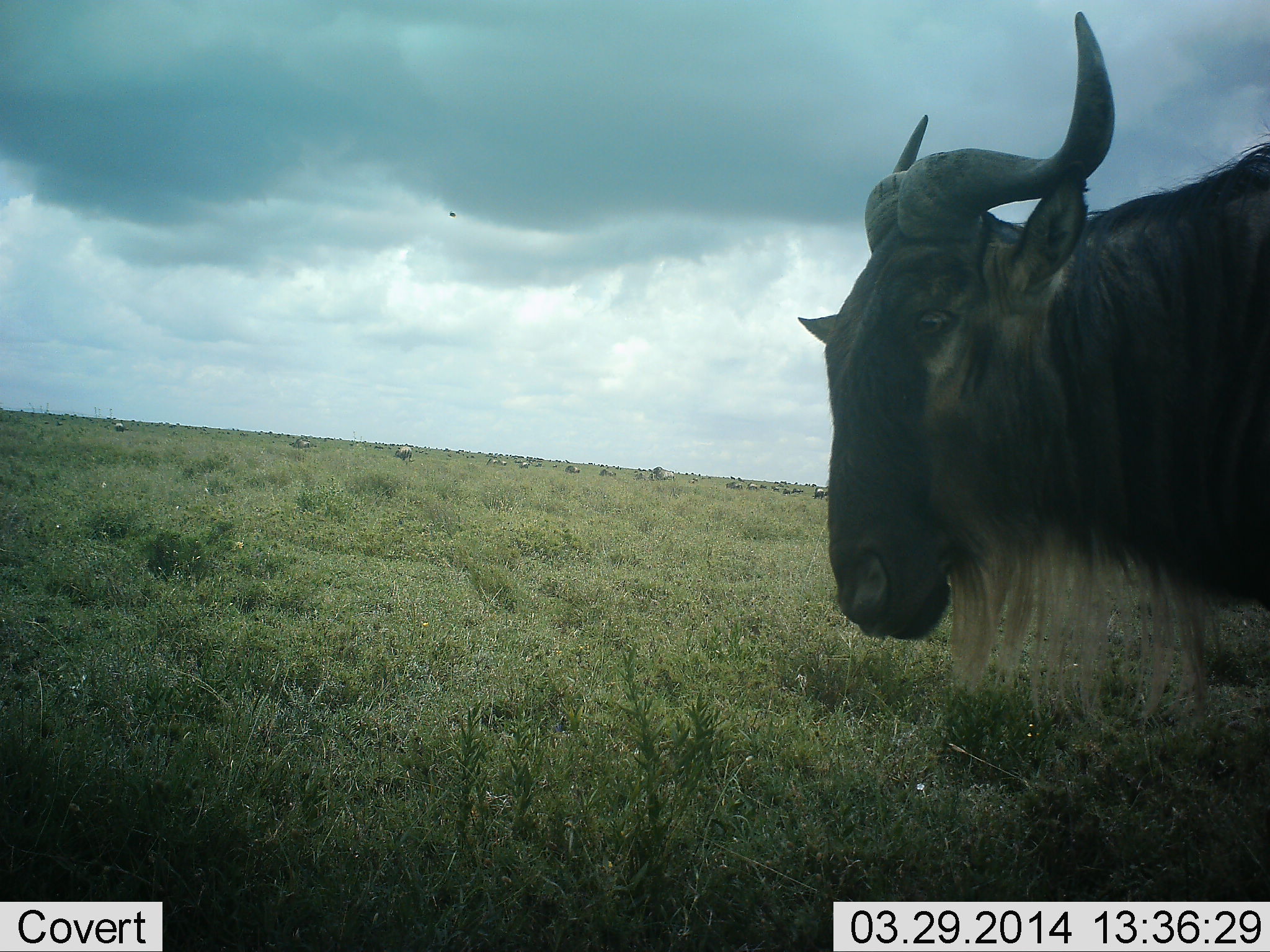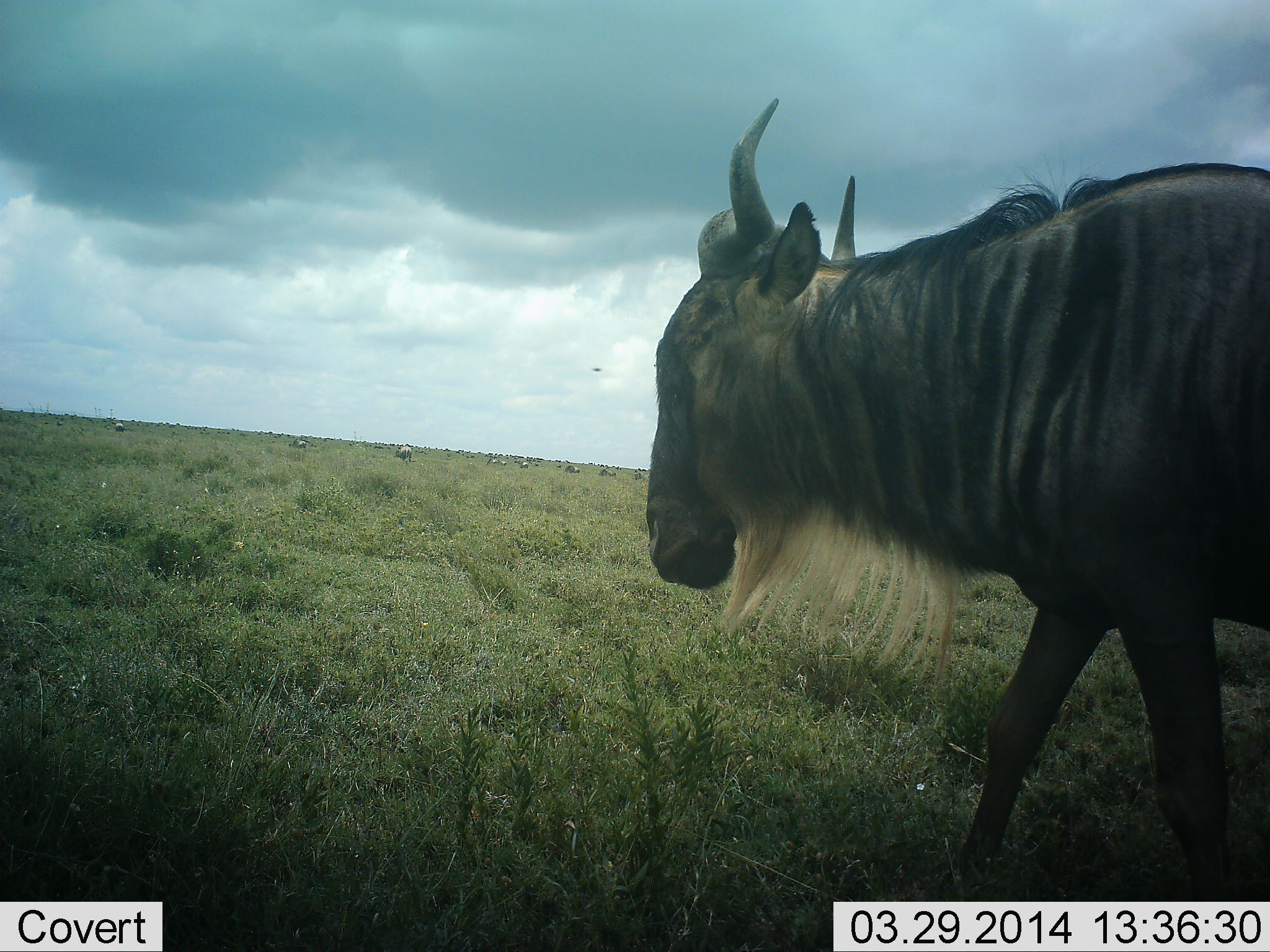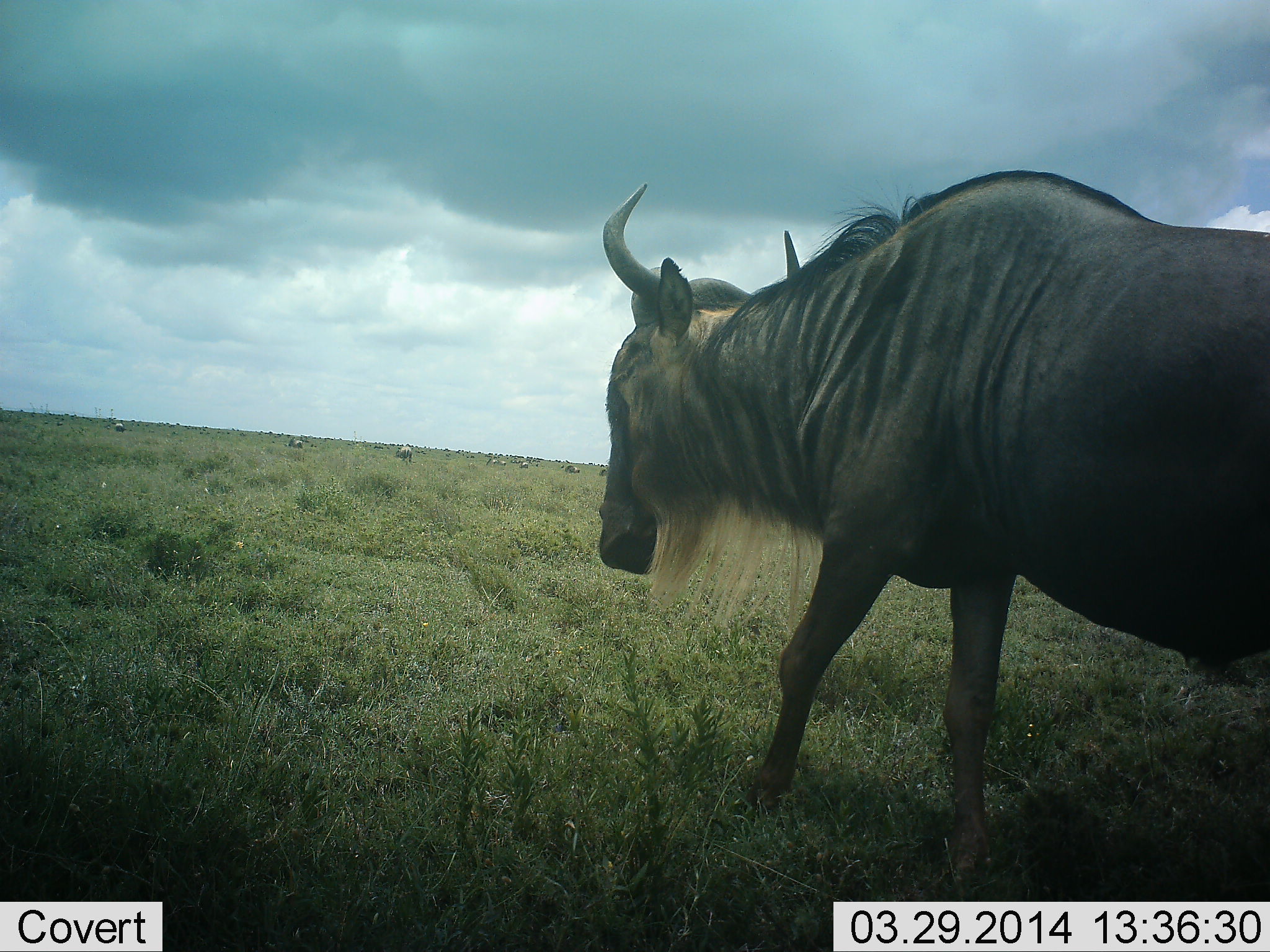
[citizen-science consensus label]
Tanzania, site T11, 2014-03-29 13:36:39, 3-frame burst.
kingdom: Animalia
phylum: Chordata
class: Mammalia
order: Artiodactyla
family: Bovidae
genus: Connochaetes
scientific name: Connochaetes taurinus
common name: blue wildebeest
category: wildebeest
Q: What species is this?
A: Wildebeest (blue wildebeest) (Connochaetes taurinus).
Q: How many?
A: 1.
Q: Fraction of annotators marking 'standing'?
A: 15%.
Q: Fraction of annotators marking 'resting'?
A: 0%.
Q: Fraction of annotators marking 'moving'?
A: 92%.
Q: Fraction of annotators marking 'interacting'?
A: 0%.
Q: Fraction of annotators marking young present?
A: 0%.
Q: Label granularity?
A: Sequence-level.